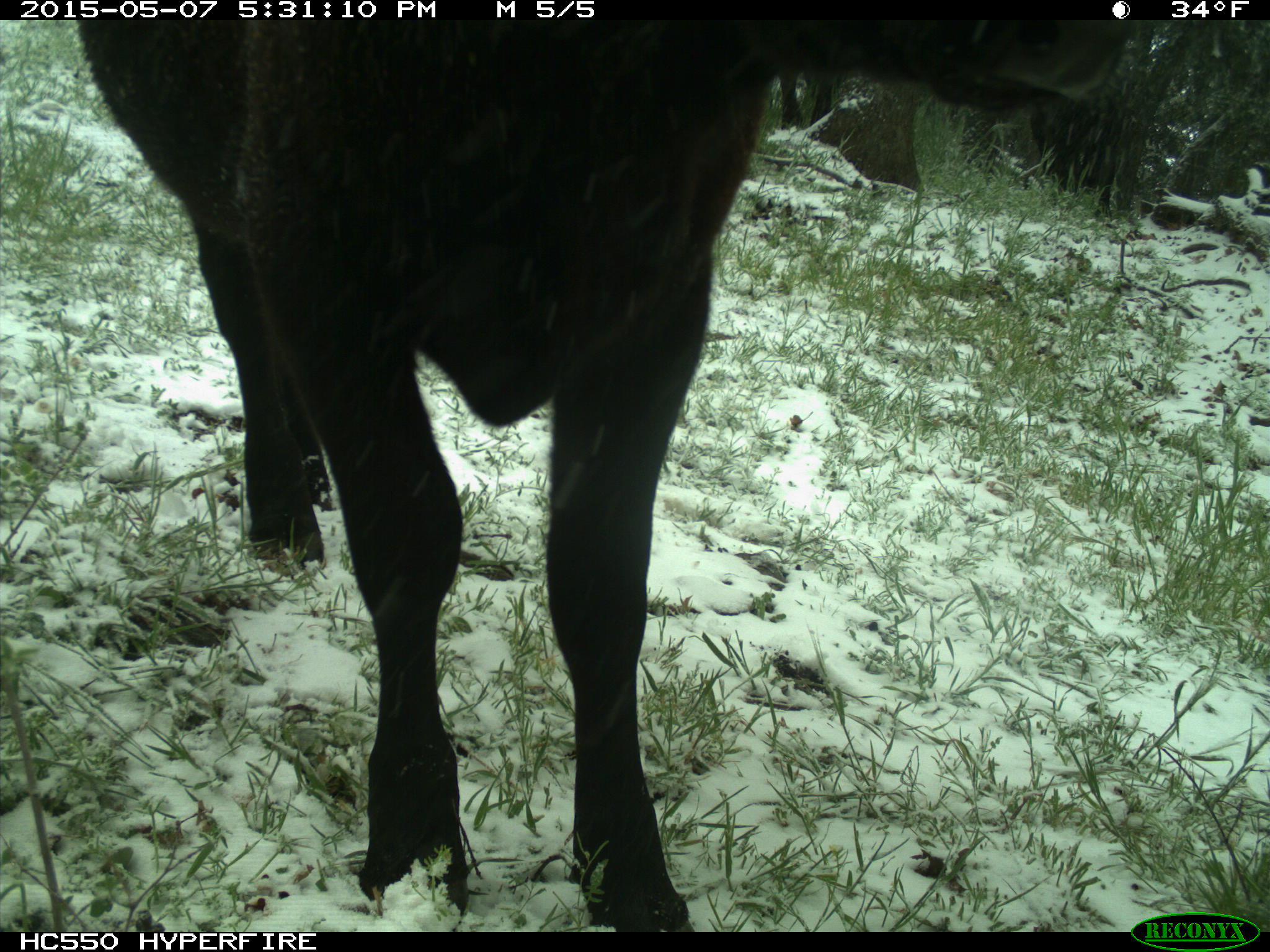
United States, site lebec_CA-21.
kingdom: Animalia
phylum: Chordata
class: Mammalia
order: Artiodactyla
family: Bovidae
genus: Bos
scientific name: Bos taurus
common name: domestic cow